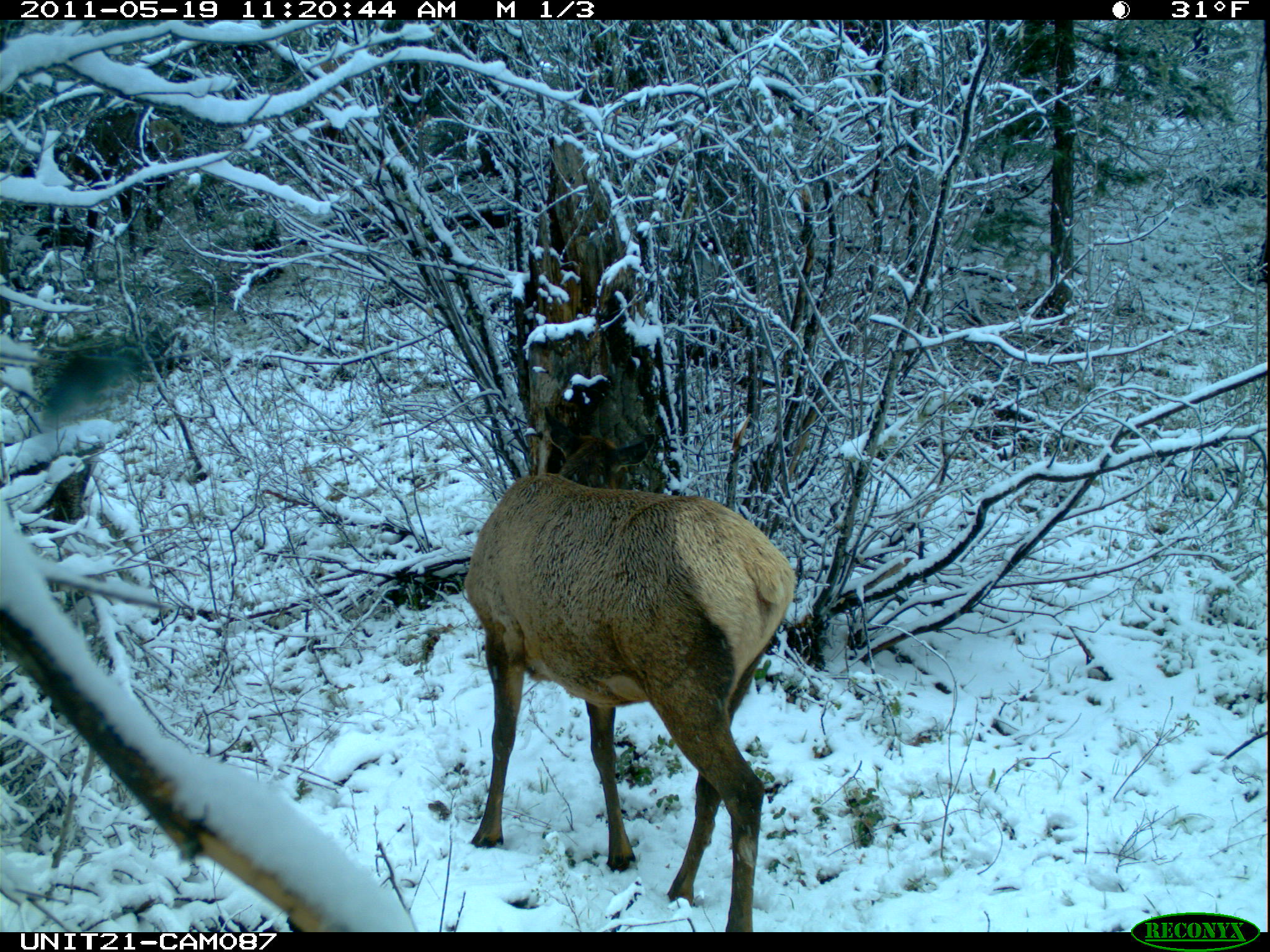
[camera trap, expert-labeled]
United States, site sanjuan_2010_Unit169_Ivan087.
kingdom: Animalia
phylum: Chordata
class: Mammalia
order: Artiodactyla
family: Cervidae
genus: Cervus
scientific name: Cervus elaphus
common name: red deer